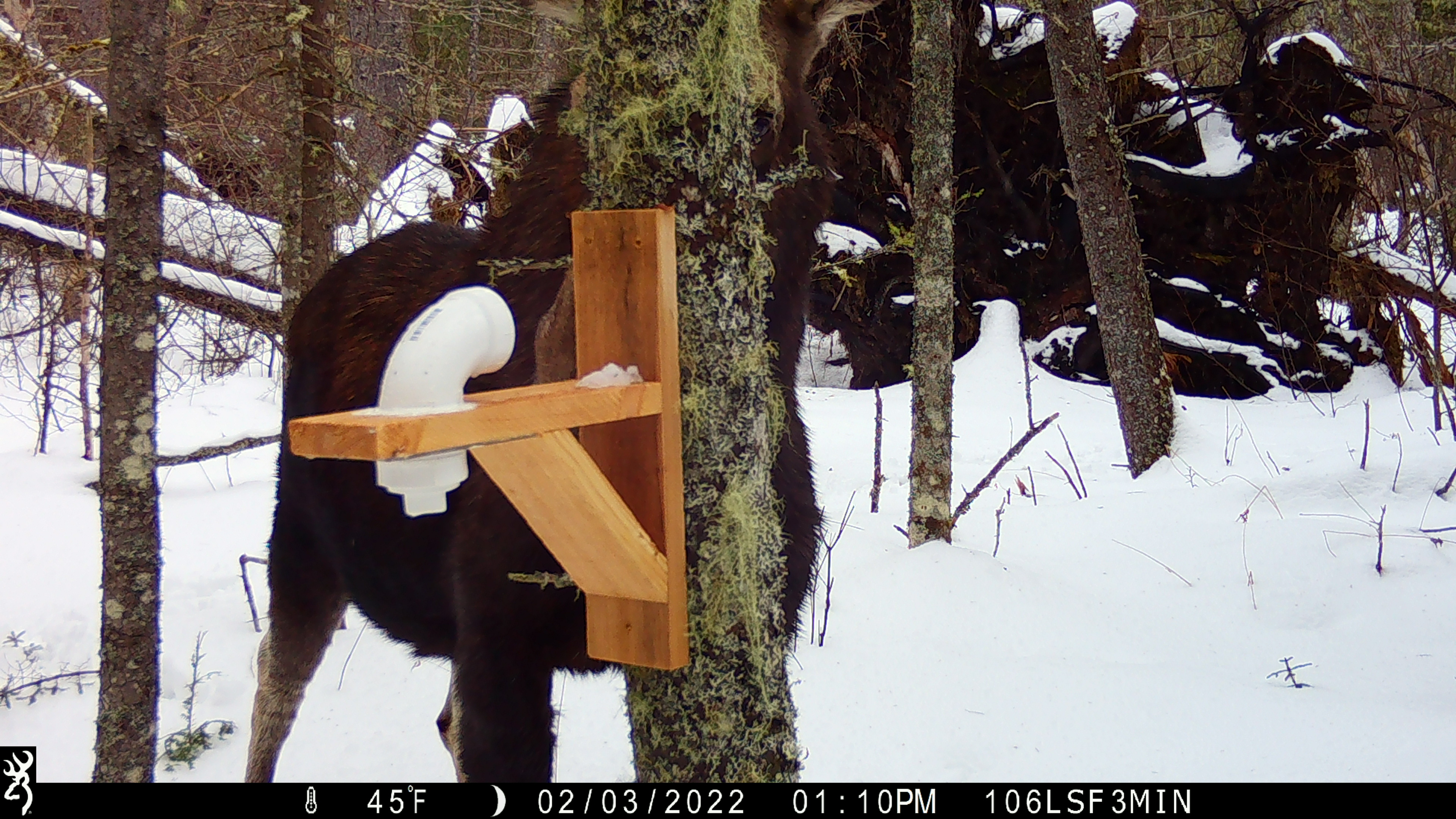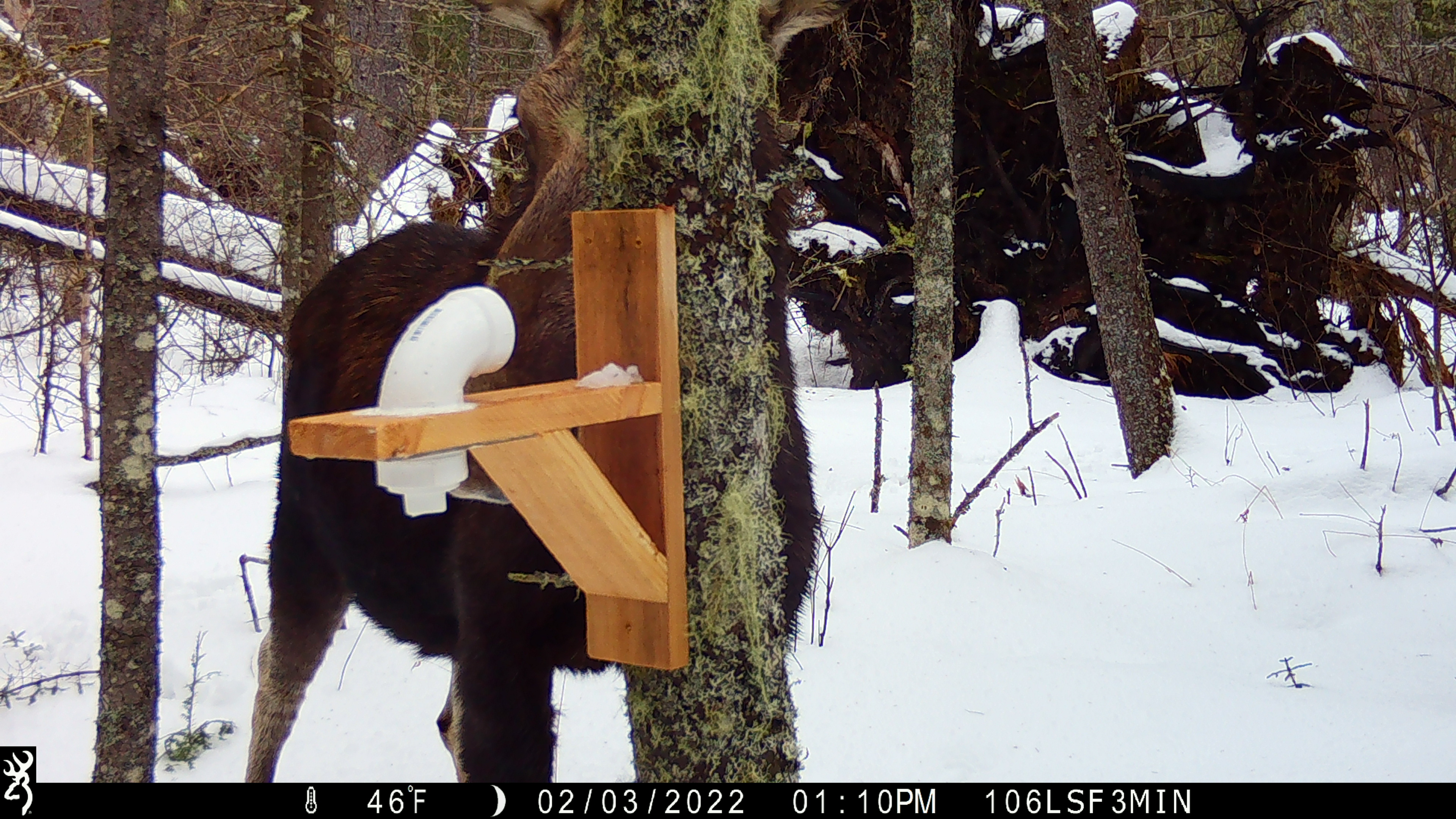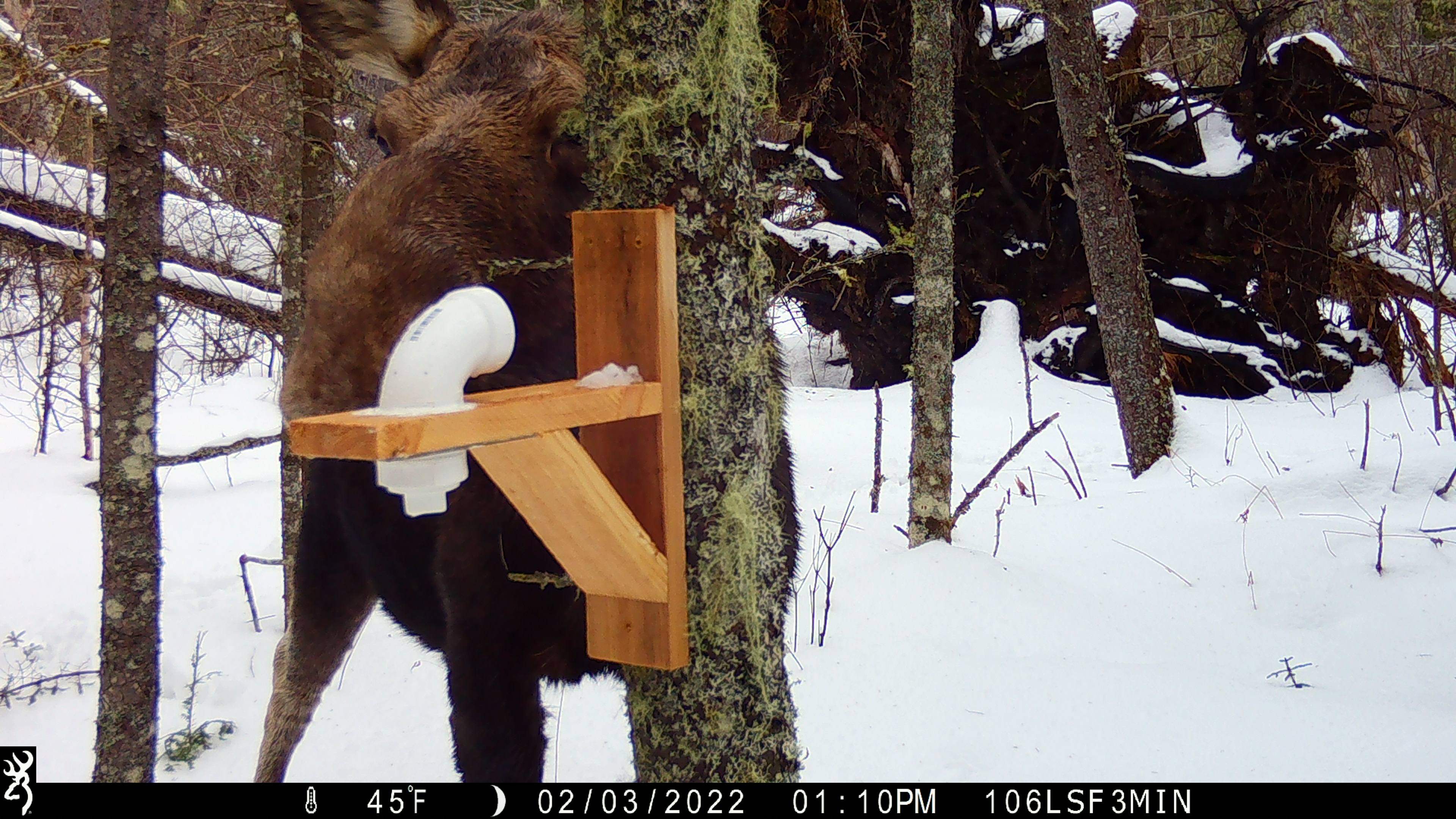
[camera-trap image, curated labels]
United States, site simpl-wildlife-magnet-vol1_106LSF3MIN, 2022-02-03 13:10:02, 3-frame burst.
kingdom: Animalia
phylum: Chordata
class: Mammalia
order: Artiodactyla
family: Cervidae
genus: Alces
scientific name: Alces alces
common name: moose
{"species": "moose (Alces alces)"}